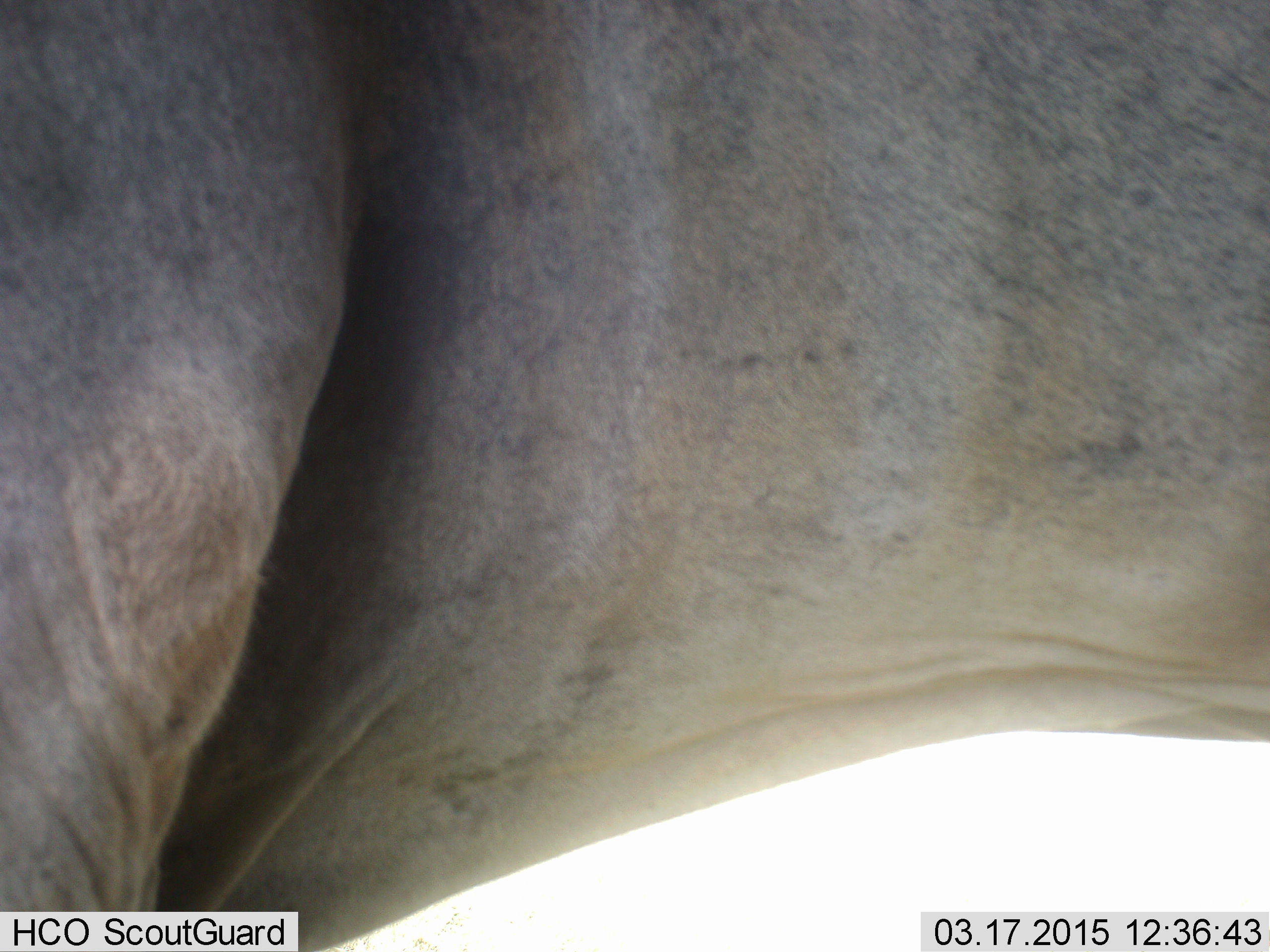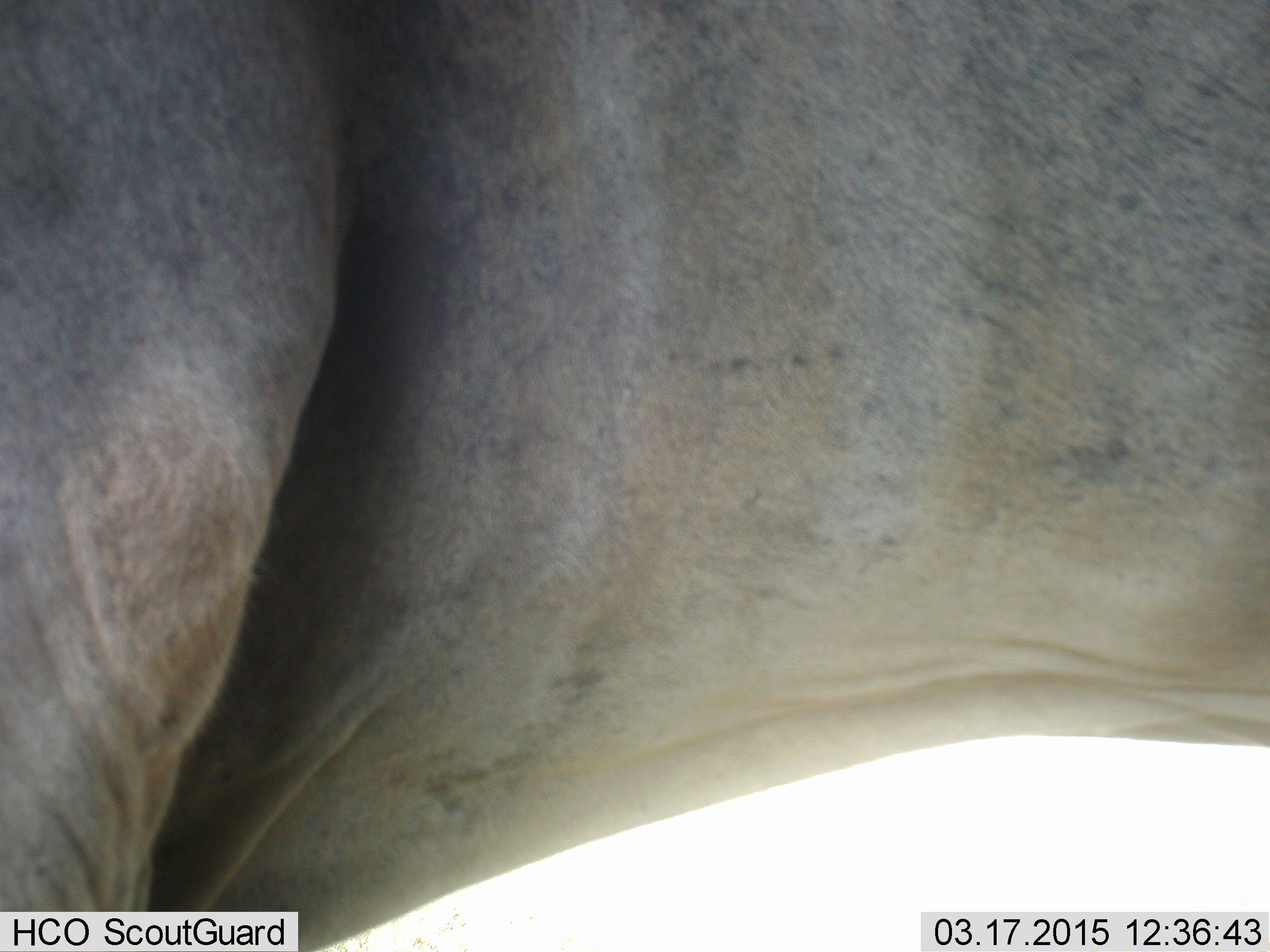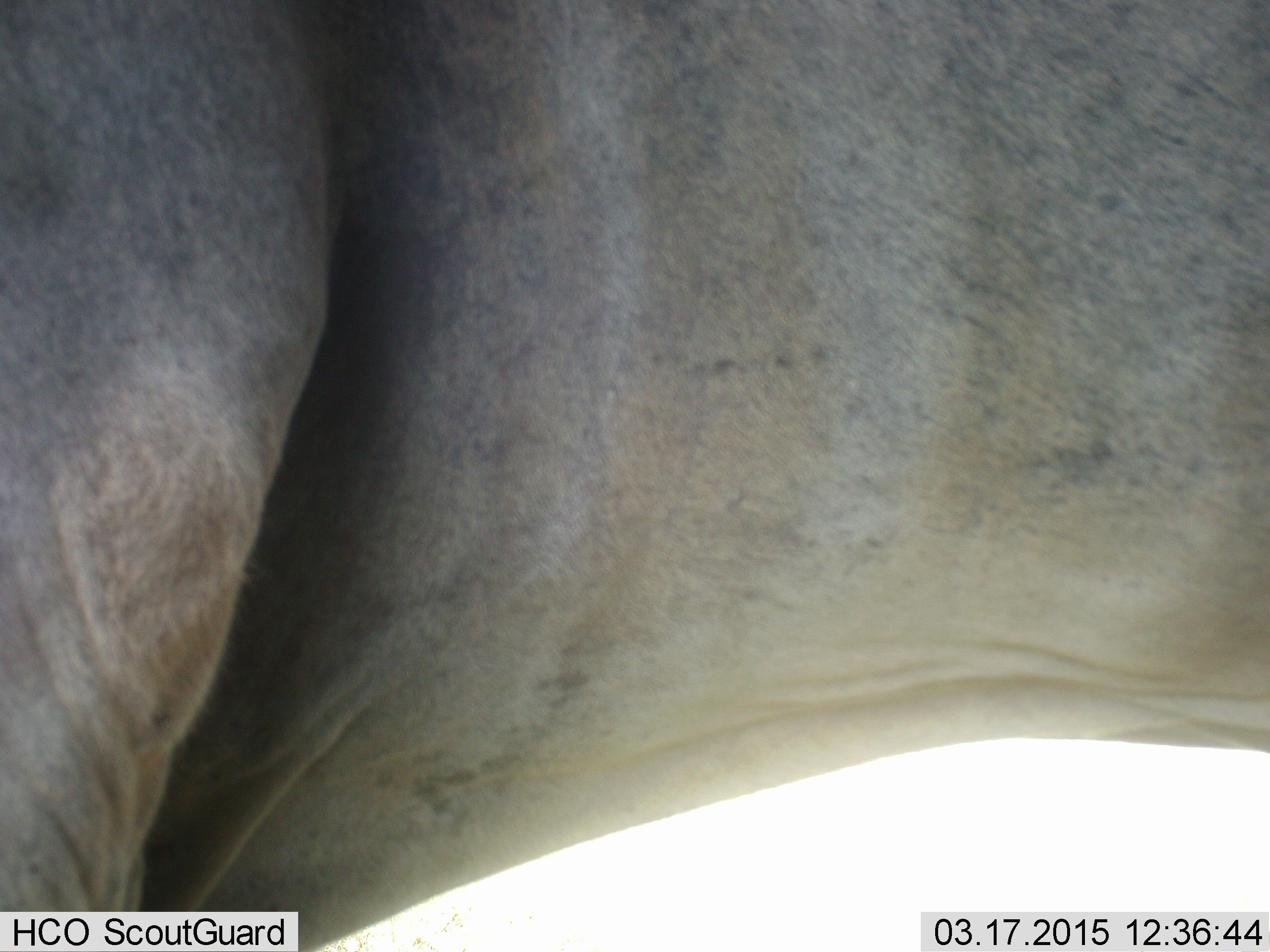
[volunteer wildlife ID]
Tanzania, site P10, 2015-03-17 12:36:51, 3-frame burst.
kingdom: Animalia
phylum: Chordata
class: Mammalia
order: Artiodactyla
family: Bovidae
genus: Connochaetes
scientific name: Connochaetes taurinus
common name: blue wildebeest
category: wildebeest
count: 1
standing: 100%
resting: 0%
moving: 0%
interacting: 0%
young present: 0%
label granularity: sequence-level